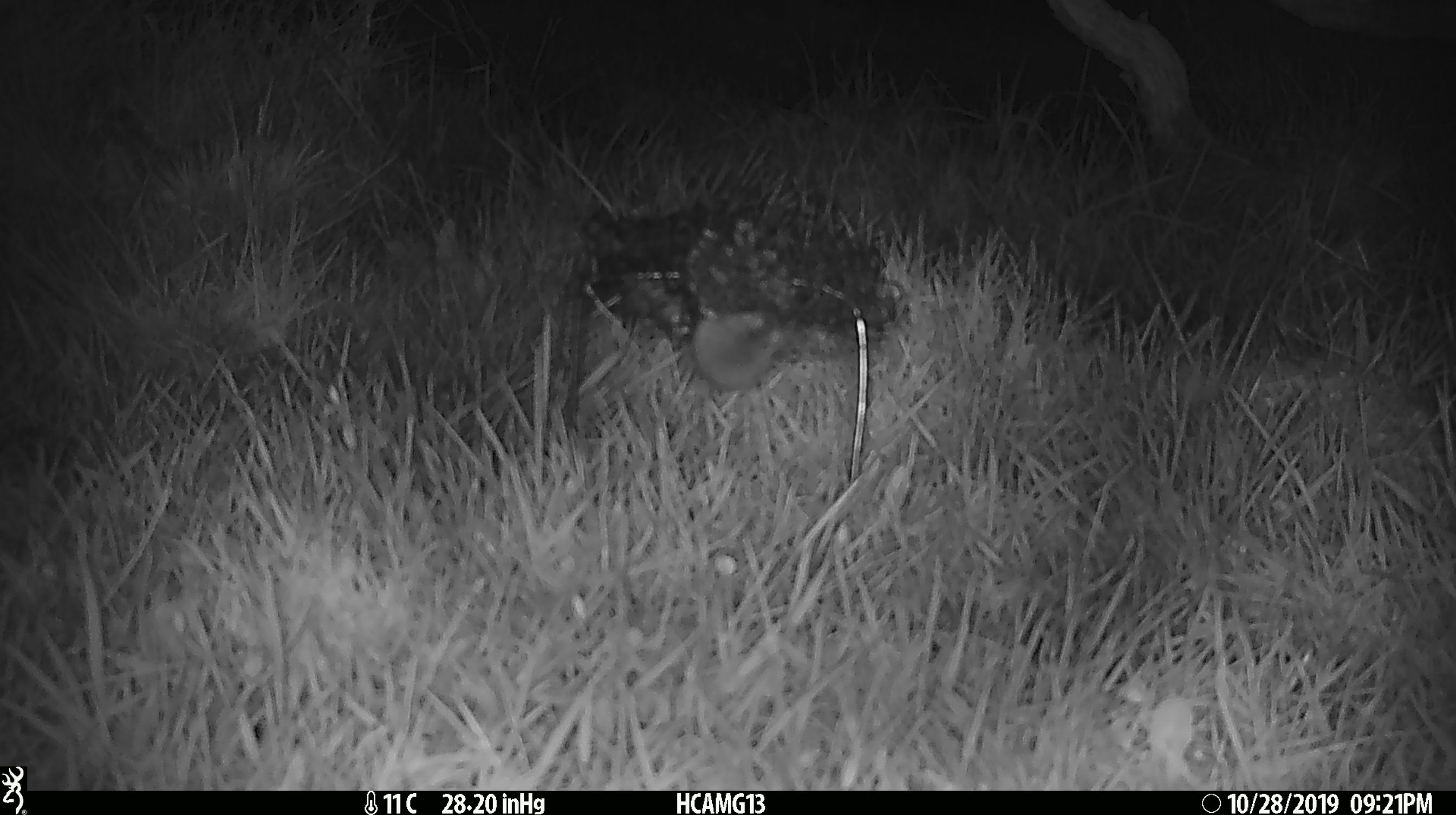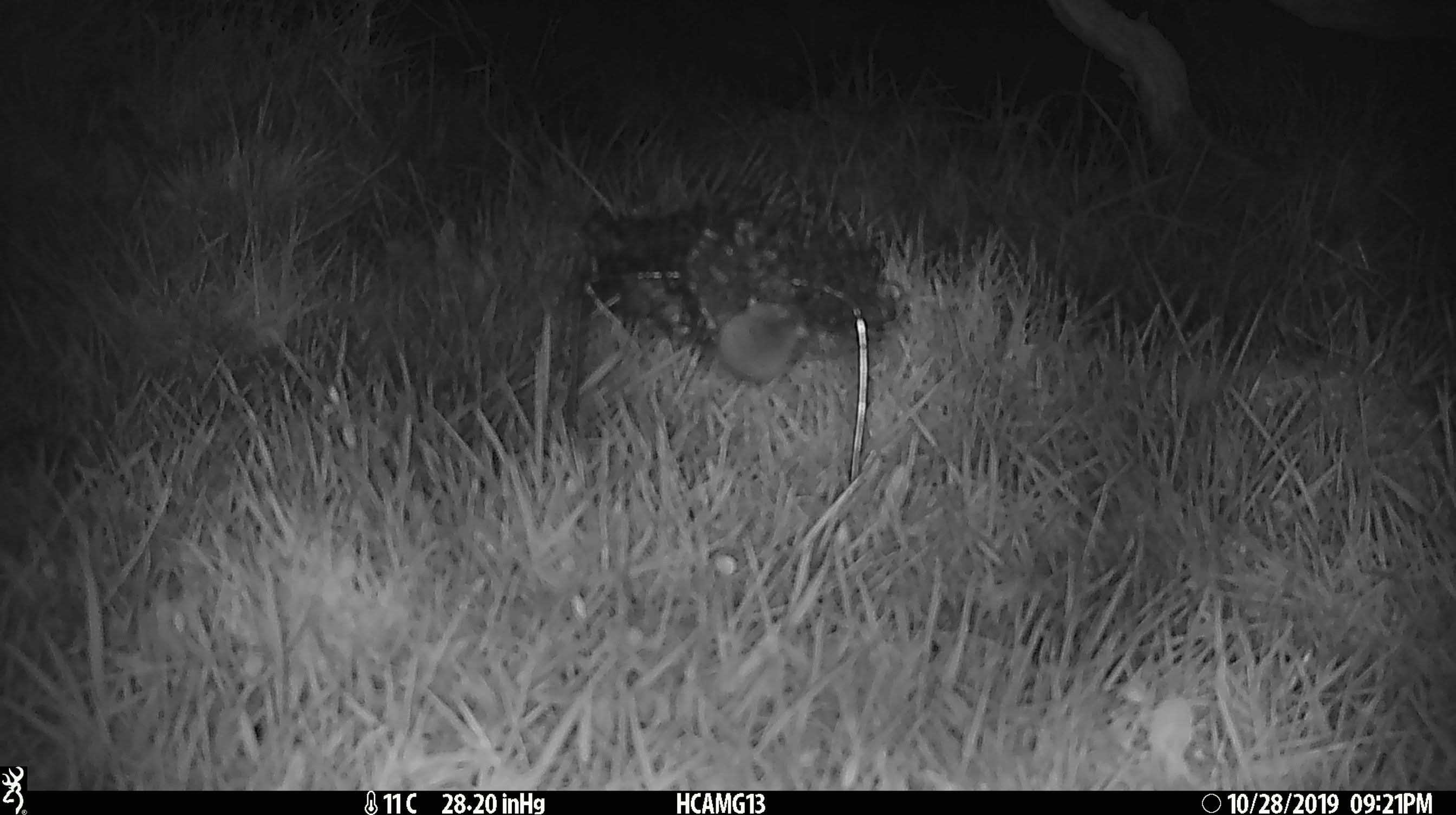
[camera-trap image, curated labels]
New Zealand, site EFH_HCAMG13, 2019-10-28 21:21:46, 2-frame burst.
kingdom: Animalia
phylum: Chordata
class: Mammalia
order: Rodentia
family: Muridae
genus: Mus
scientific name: Mus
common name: mouse